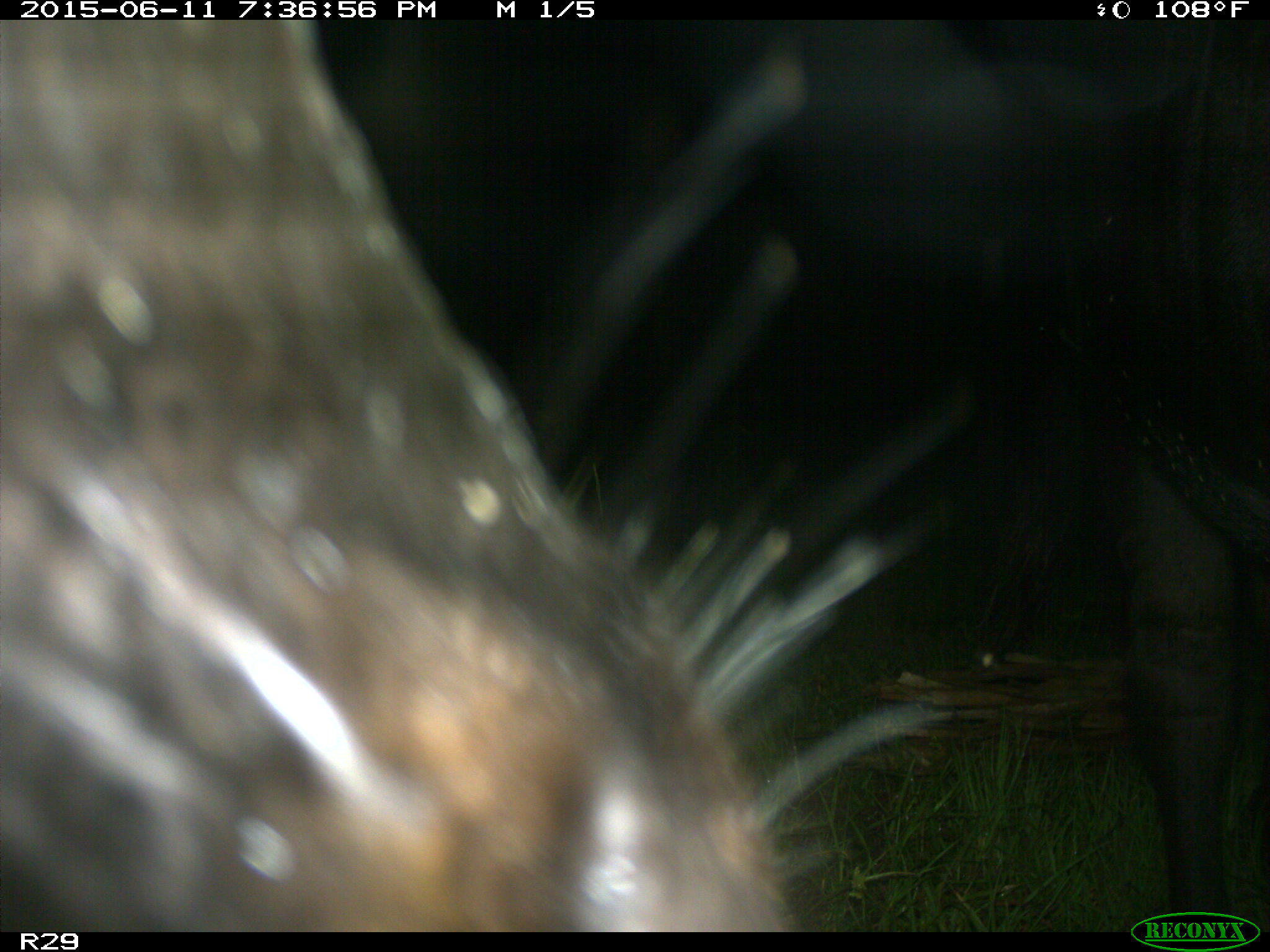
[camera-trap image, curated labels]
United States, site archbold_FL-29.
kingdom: Animalia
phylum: Chordata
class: Mammalia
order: Artiodactyla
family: Bovidae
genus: Bos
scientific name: Bos taurus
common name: domestic cow